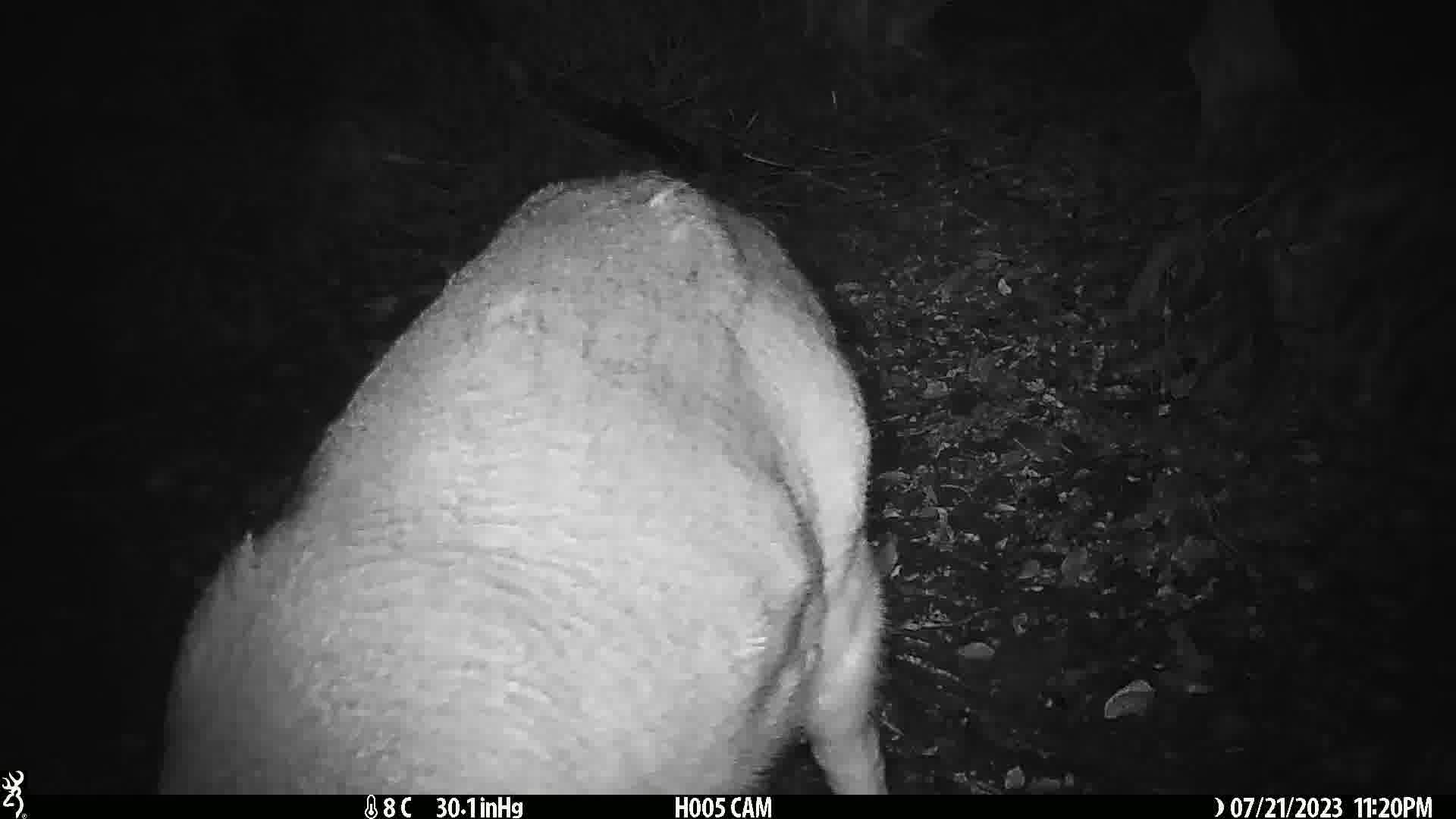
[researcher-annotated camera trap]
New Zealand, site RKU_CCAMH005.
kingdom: Animalia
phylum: Chordata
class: Mammalia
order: Artiodactyla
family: Cervidae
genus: Odocoileus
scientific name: Odocoileus virginianus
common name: white-tailed deer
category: white tailed deer